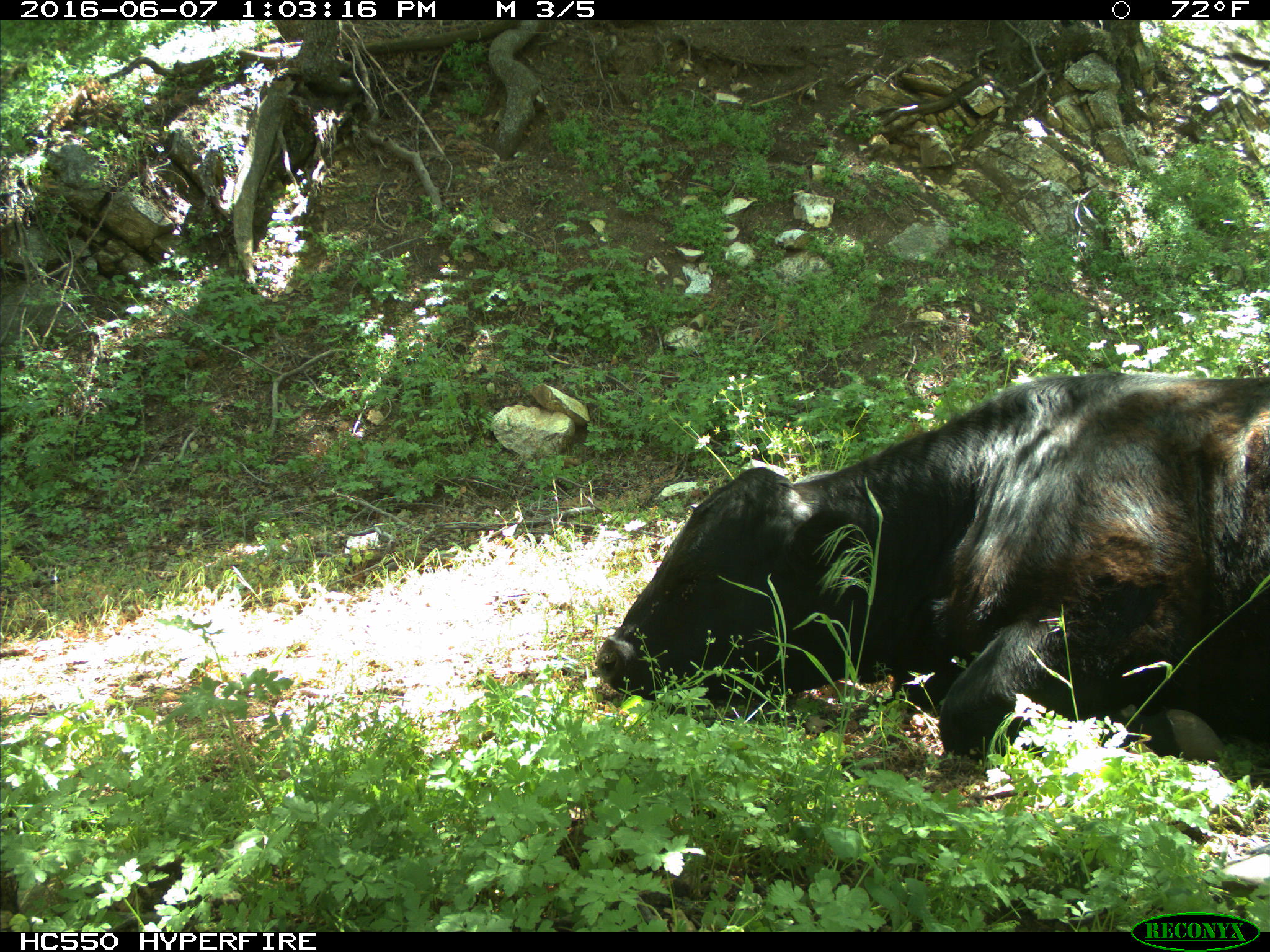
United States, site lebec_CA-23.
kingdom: Animalia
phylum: Chordata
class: Mammalia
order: Artiodactyla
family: Bovidae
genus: Bos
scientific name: Bos taurus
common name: domestic cow